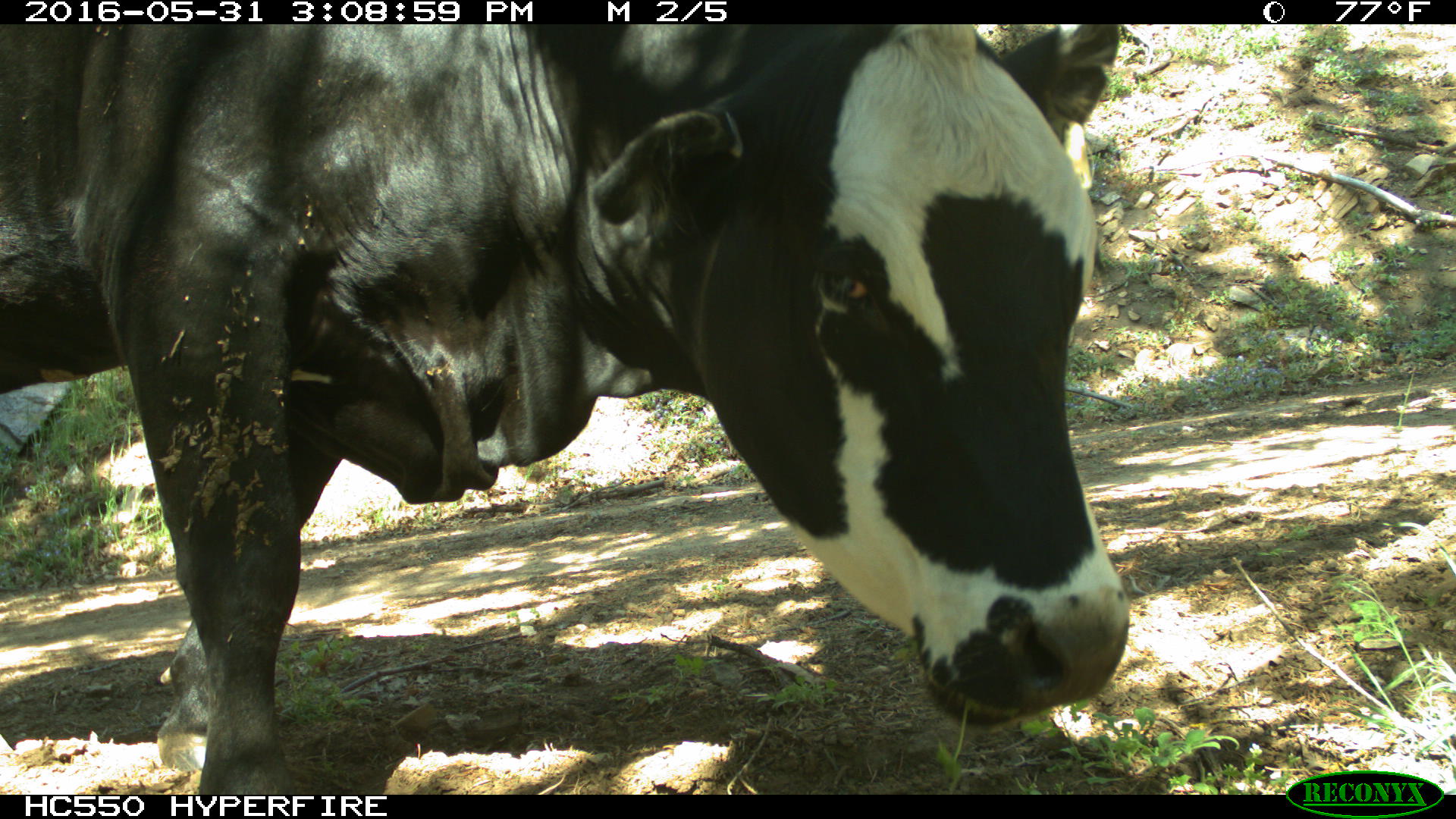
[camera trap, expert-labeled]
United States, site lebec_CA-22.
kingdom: Animalia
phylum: Chordata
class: Mammalia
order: Artiodactyla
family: Bovidae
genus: Bos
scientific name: Bos taurus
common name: domestic cow